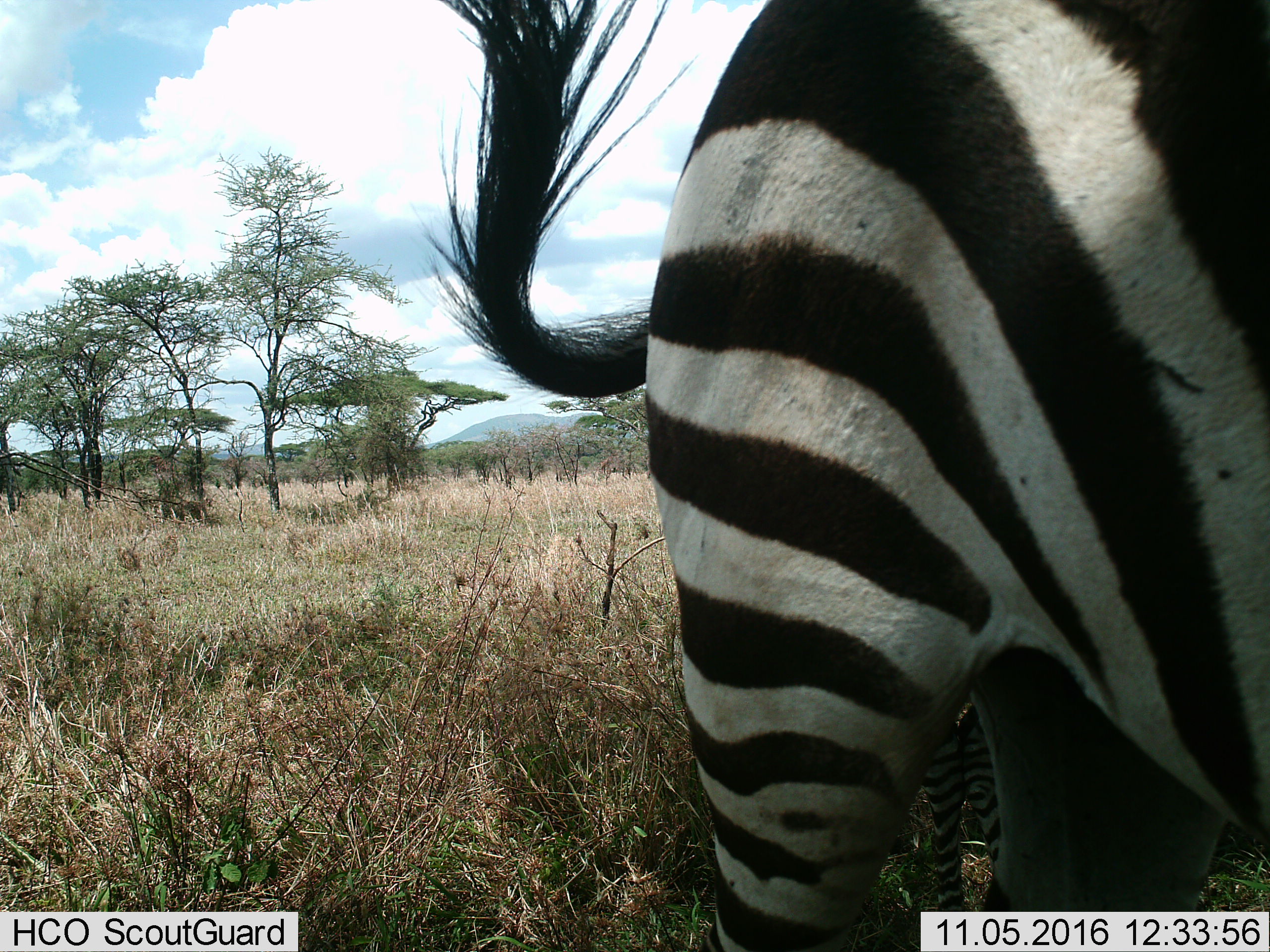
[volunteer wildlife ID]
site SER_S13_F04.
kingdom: Animalia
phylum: Chordata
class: Mammalia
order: Perissodactyla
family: Equidae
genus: Equus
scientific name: Equus quagga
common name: plains zebra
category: zebraplains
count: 2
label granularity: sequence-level